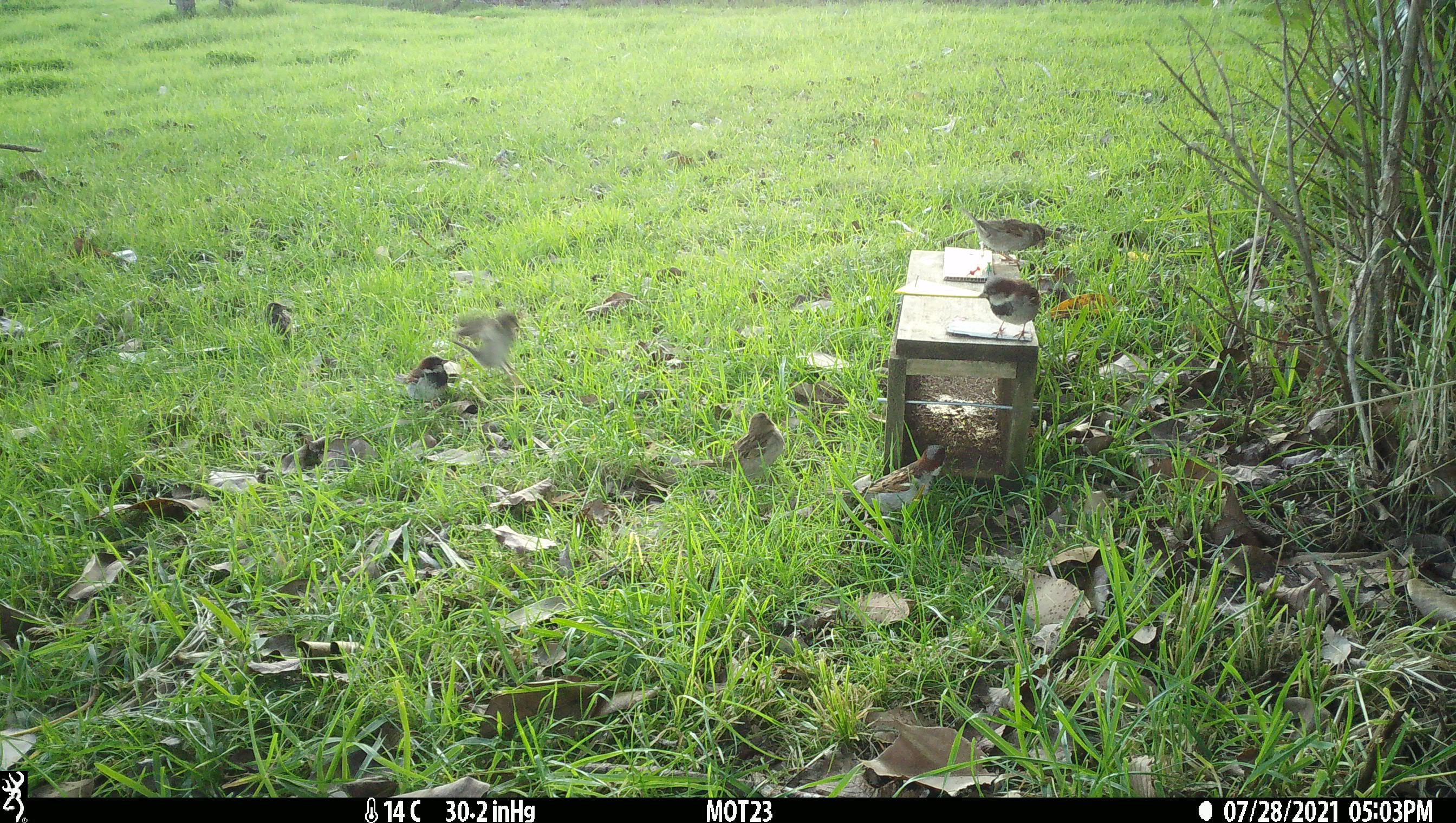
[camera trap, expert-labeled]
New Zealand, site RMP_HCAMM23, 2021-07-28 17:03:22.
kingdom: Animalia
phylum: Chordata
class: Aves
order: Passeriformes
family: Passeridae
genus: Passer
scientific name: Passer domesticus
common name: house sparrow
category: sparrow